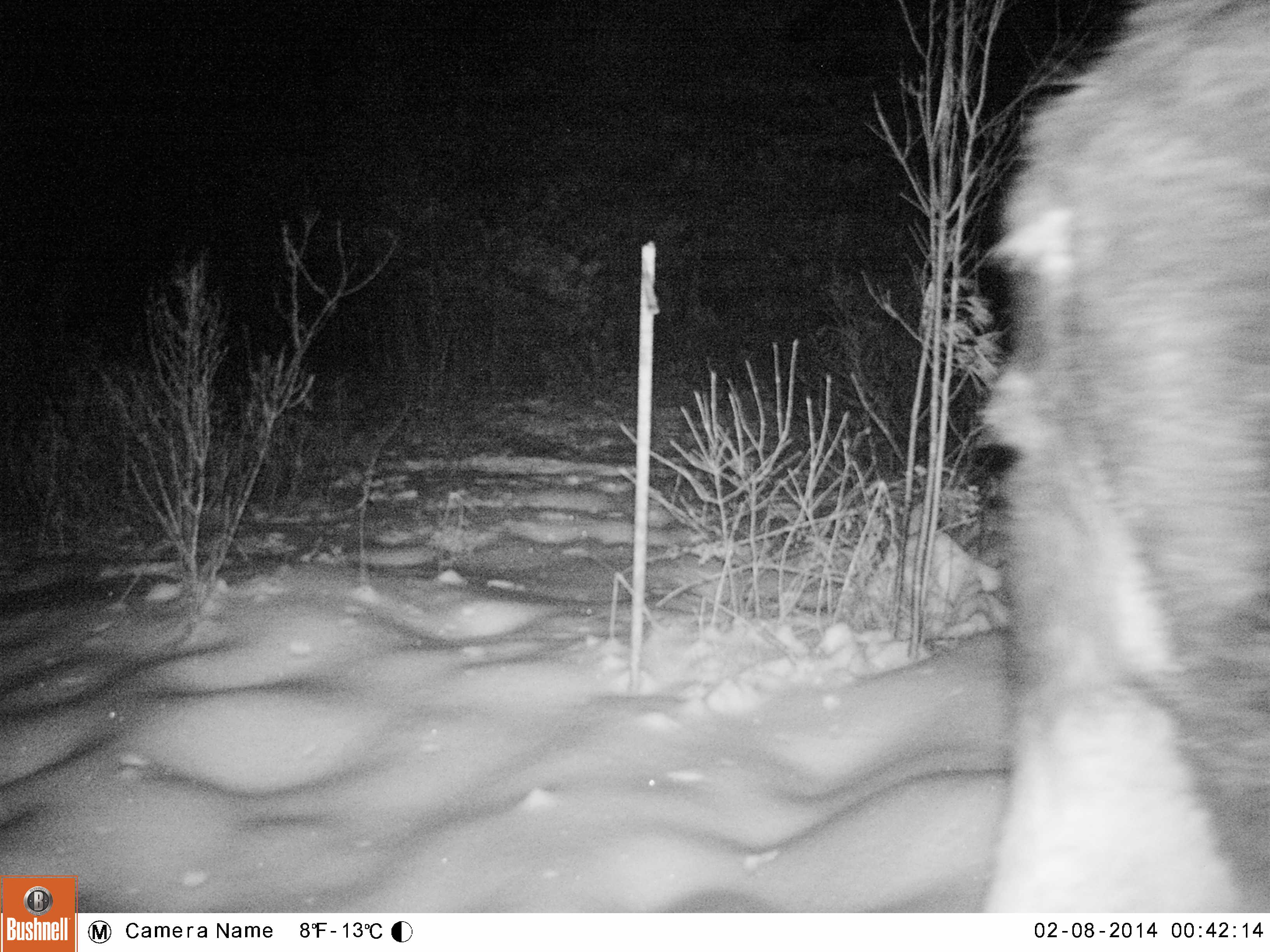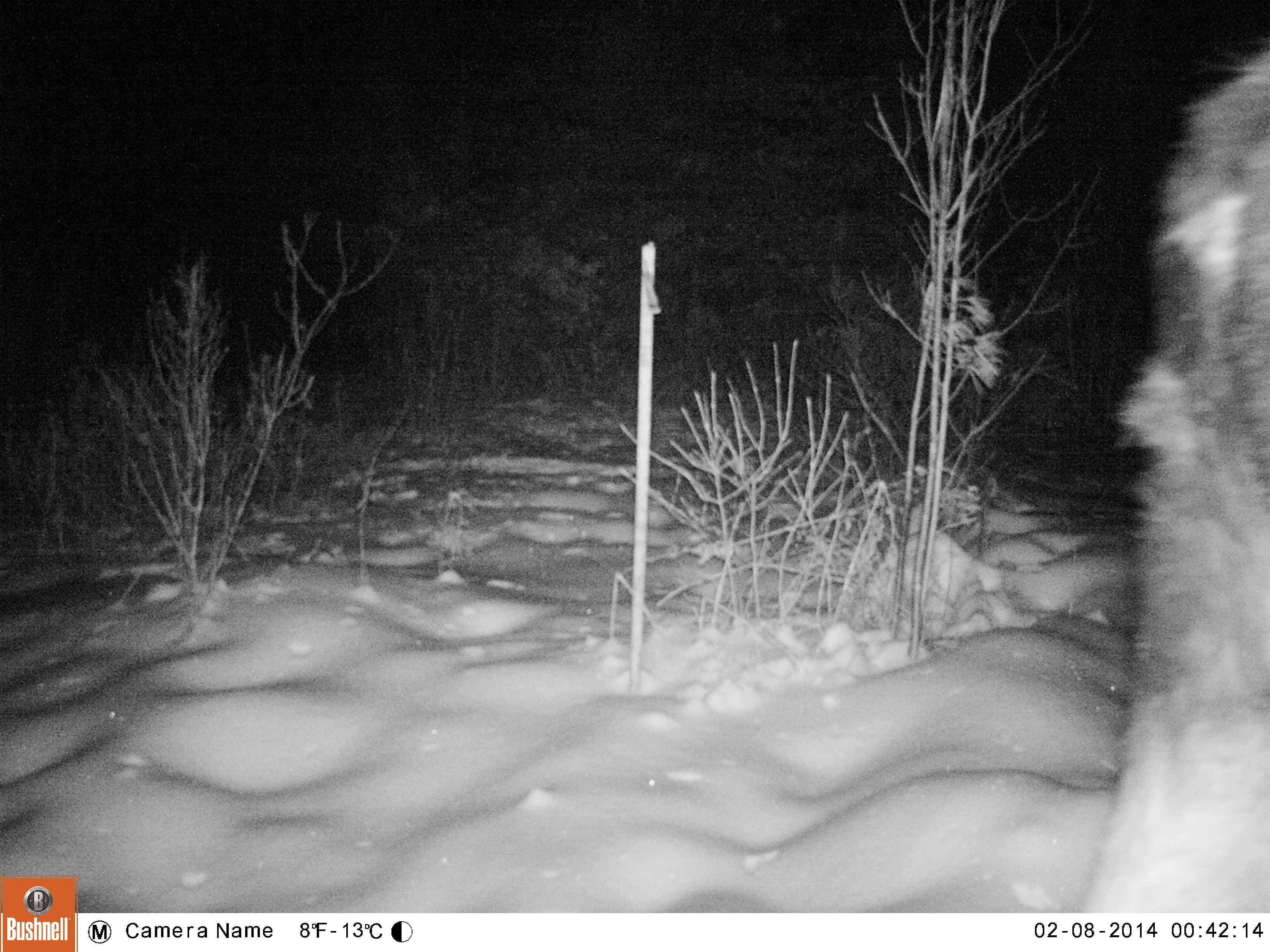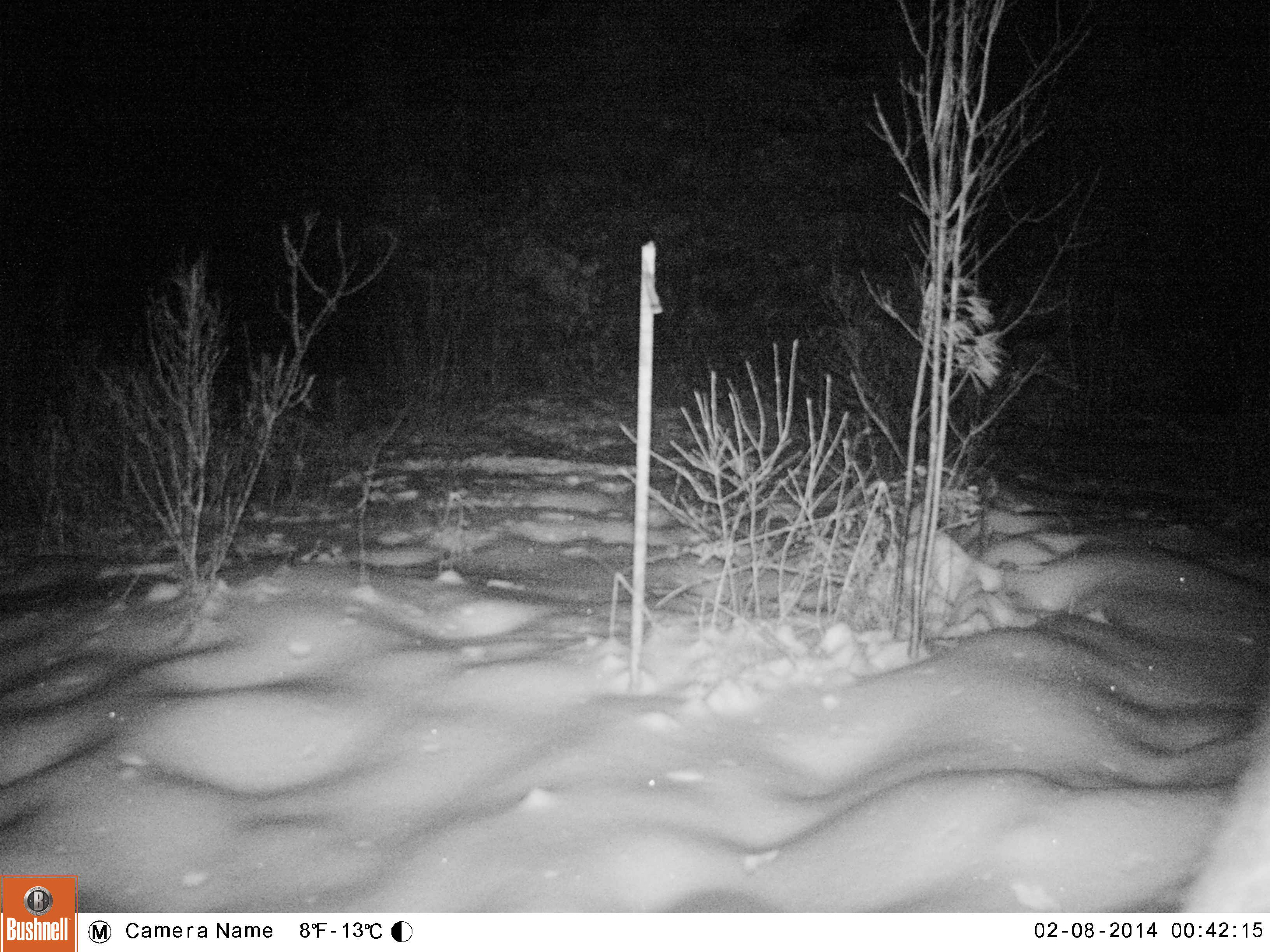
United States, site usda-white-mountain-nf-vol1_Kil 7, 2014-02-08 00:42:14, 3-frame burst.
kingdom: Animalia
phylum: Chordata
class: Mammalia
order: Artiodactyla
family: Cervidae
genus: Alces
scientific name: Alces alces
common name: moose